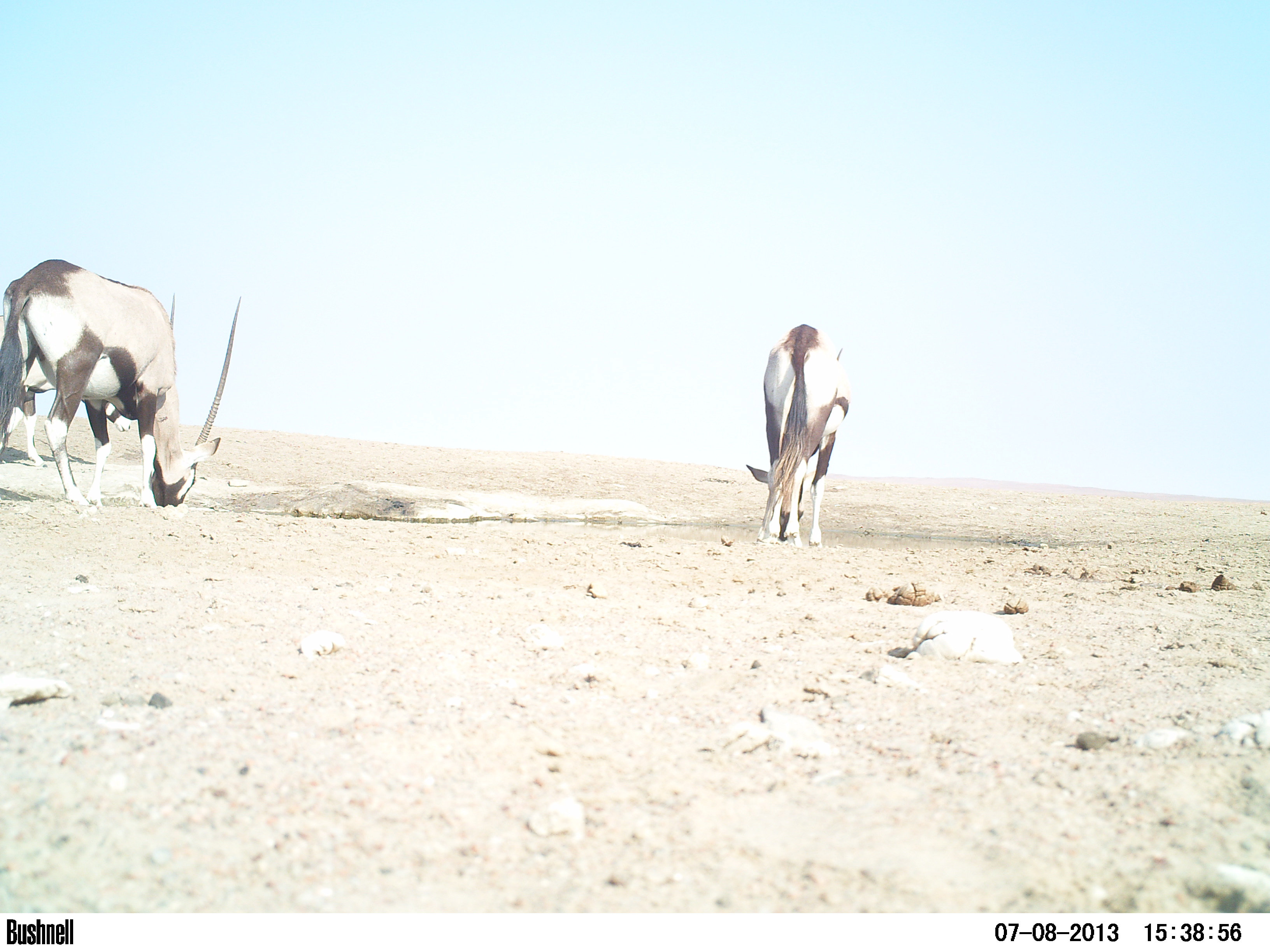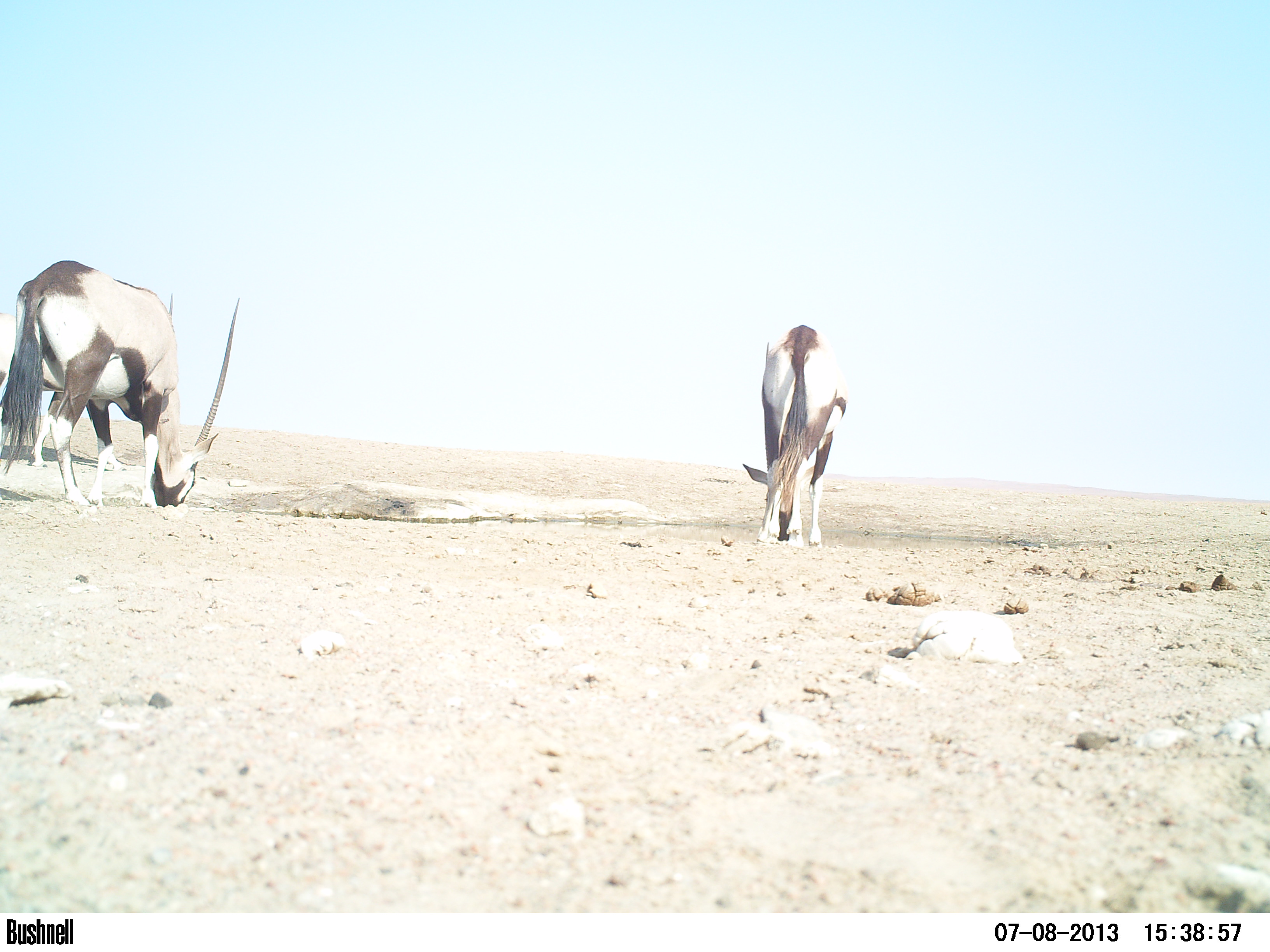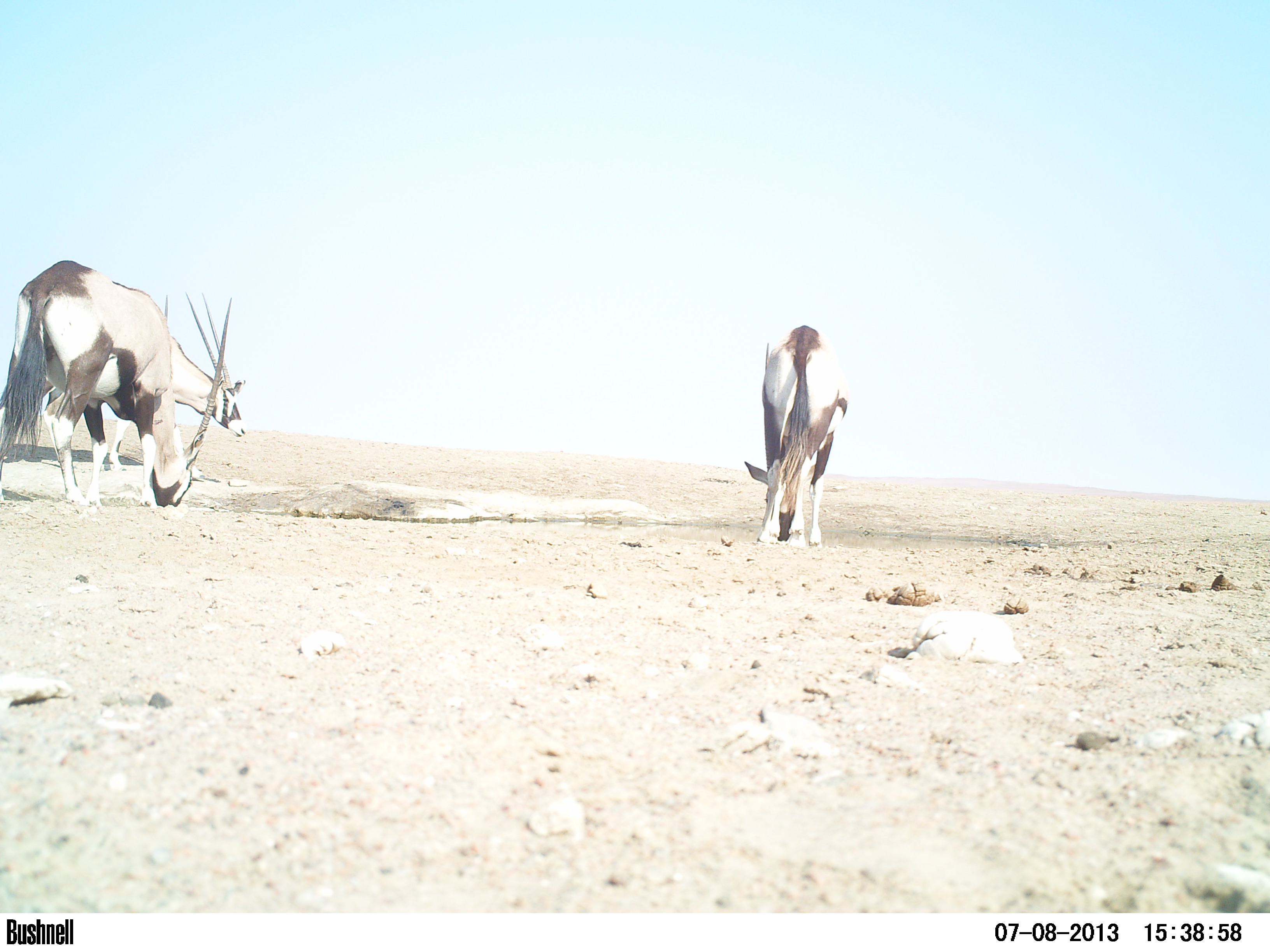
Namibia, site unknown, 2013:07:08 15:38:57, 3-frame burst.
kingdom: Animalia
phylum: Chordata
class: Mammalia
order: Artiodactyla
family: Bovidae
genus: Oryx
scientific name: Oryx gazella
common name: gemsbok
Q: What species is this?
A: Oryx gazella (gemsbok).